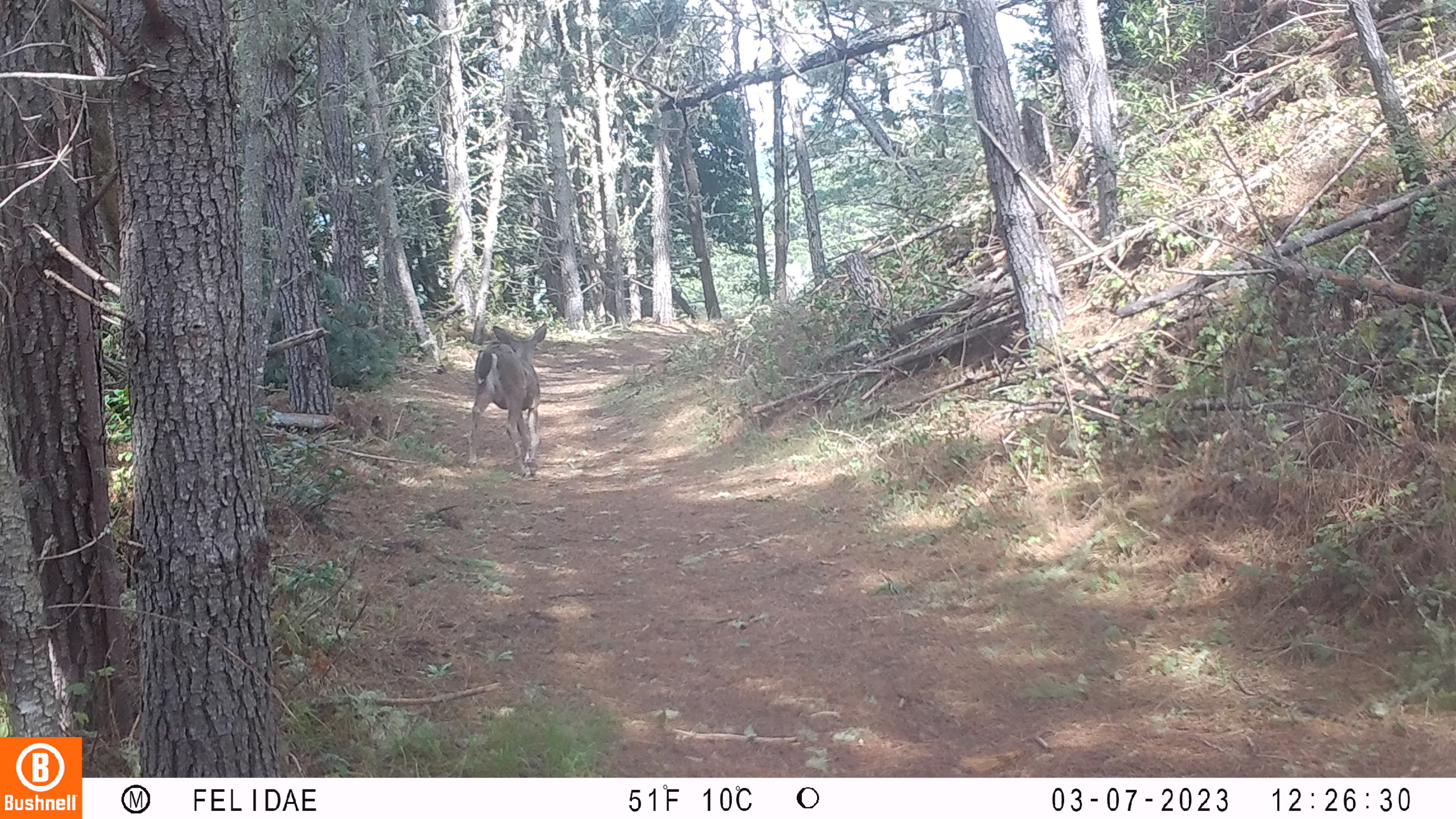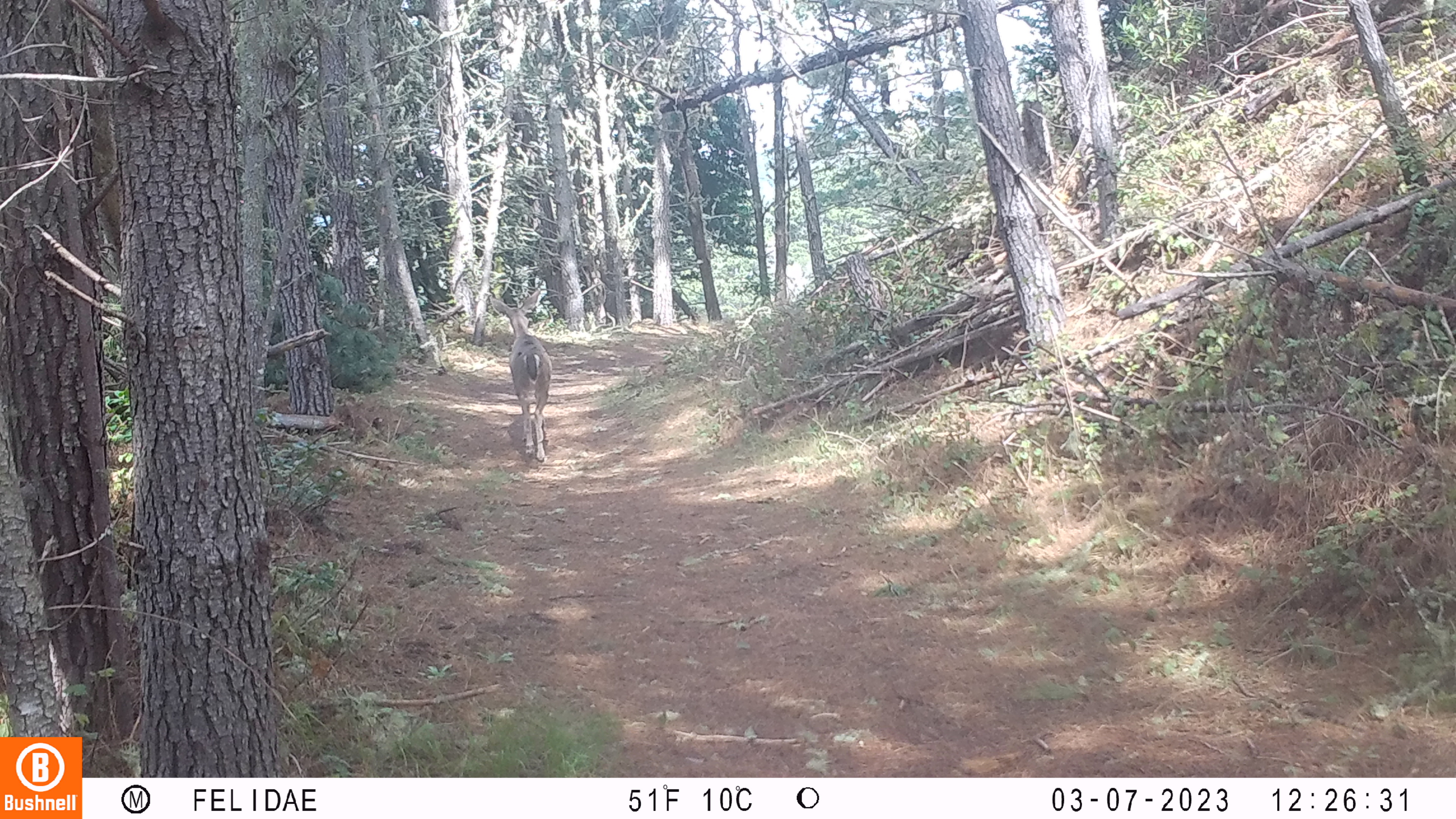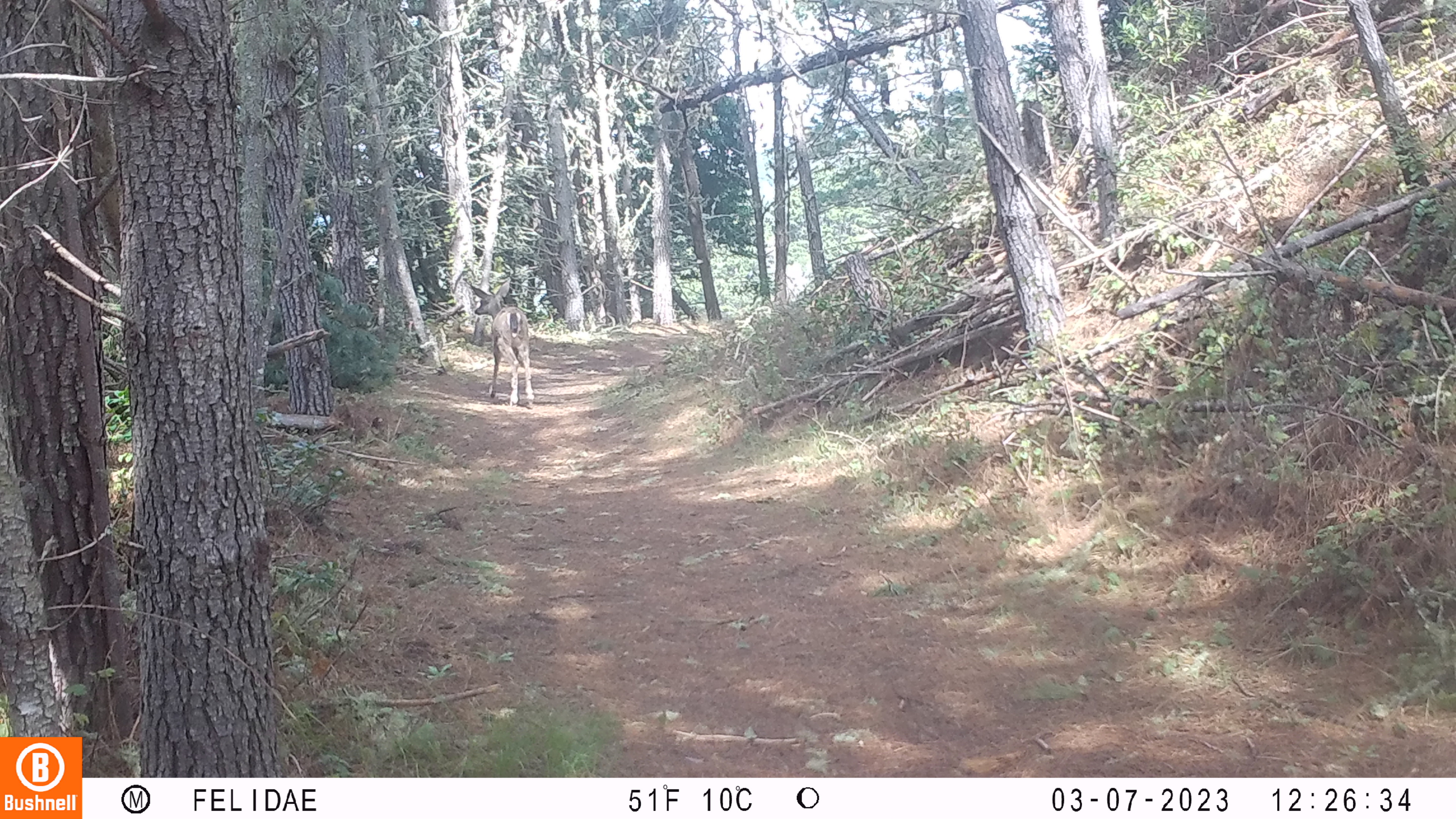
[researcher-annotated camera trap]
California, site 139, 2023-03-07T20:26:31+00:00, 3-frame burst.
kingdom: Animalia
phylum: Chordata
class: Mammalia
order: Artiodactyla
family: Cervidae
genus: Odocoileus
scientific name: Odocoileus hemionus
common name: mule deer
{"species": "mule deer (Odocoileus hemionus)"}